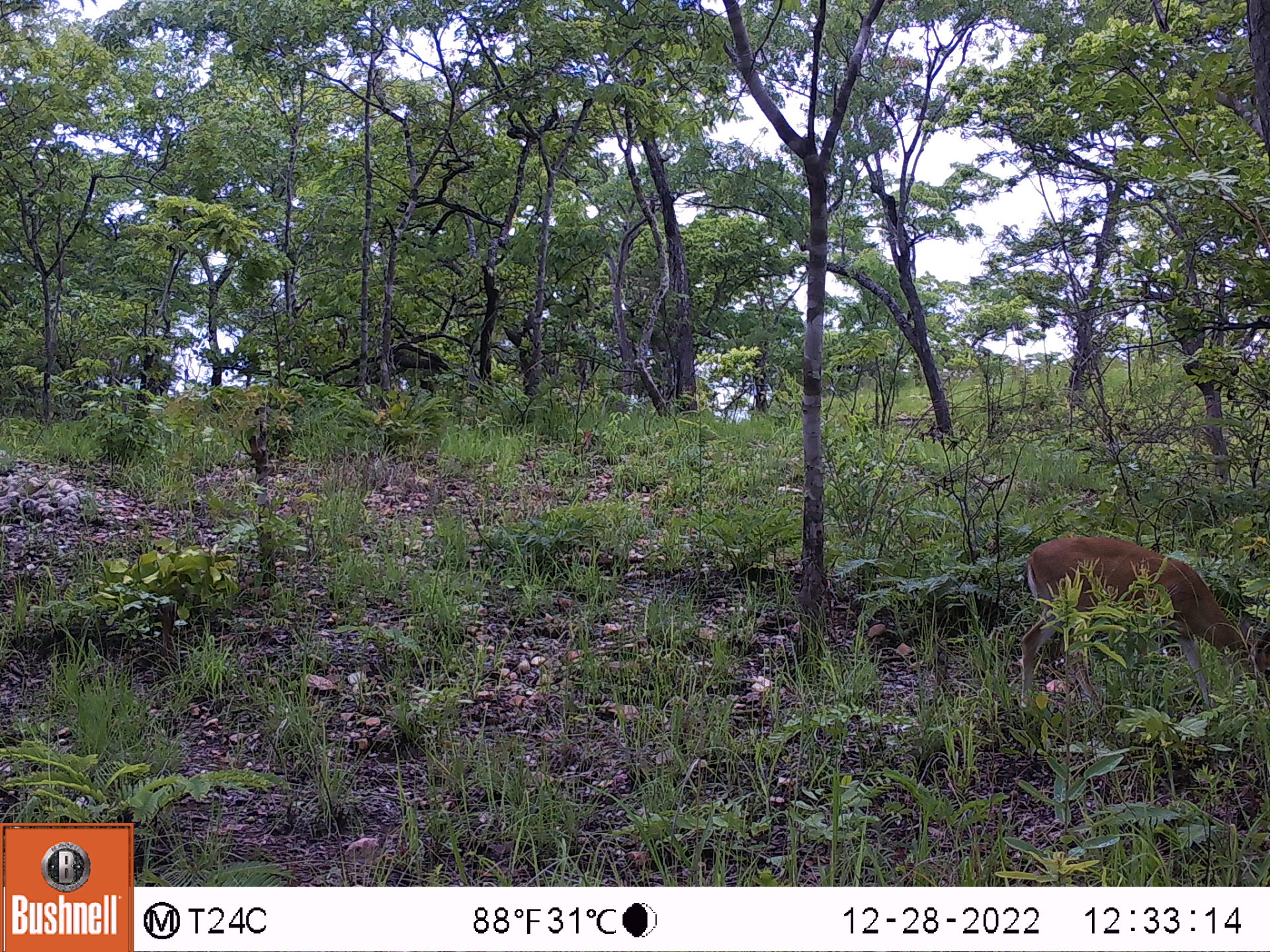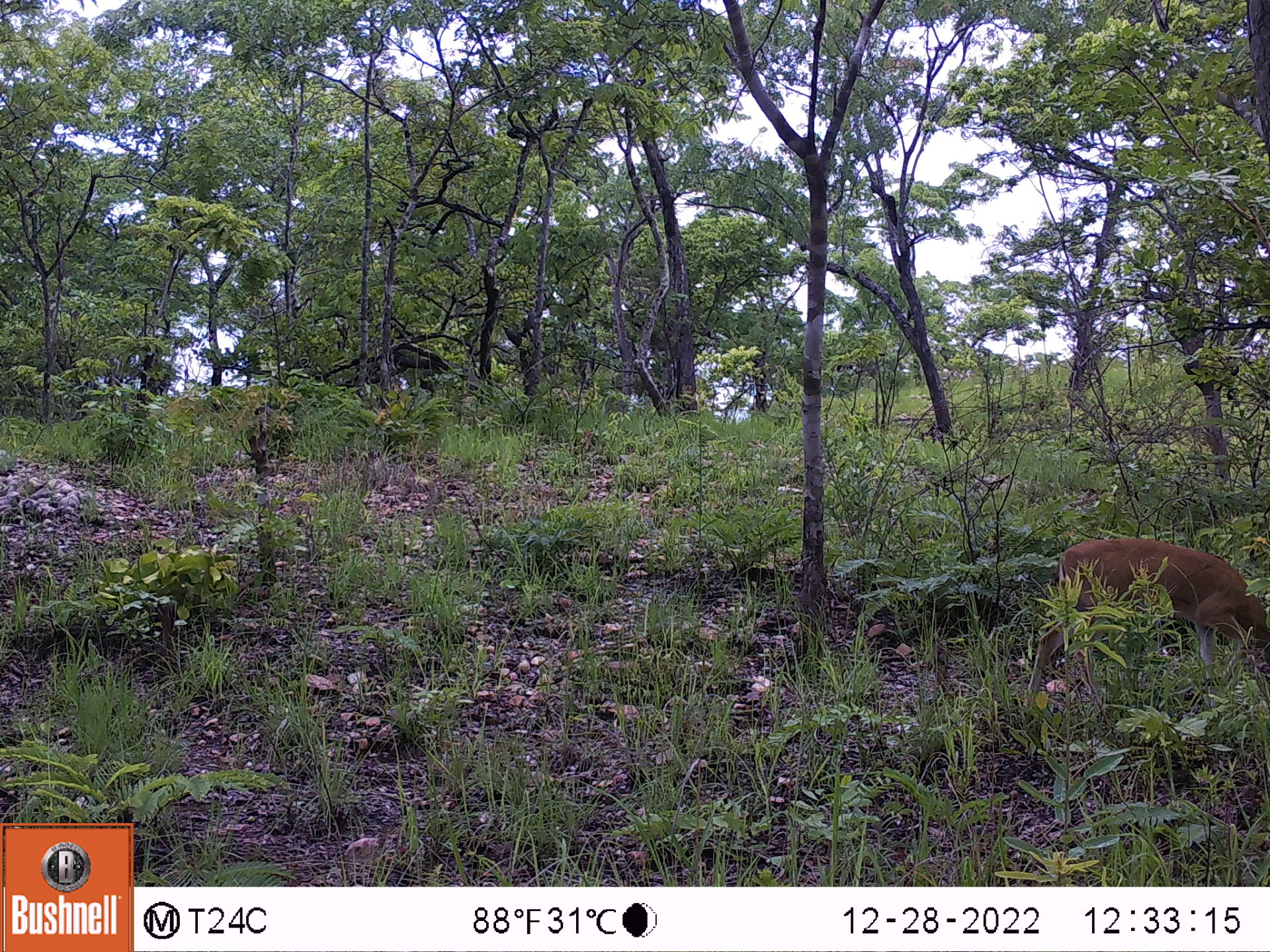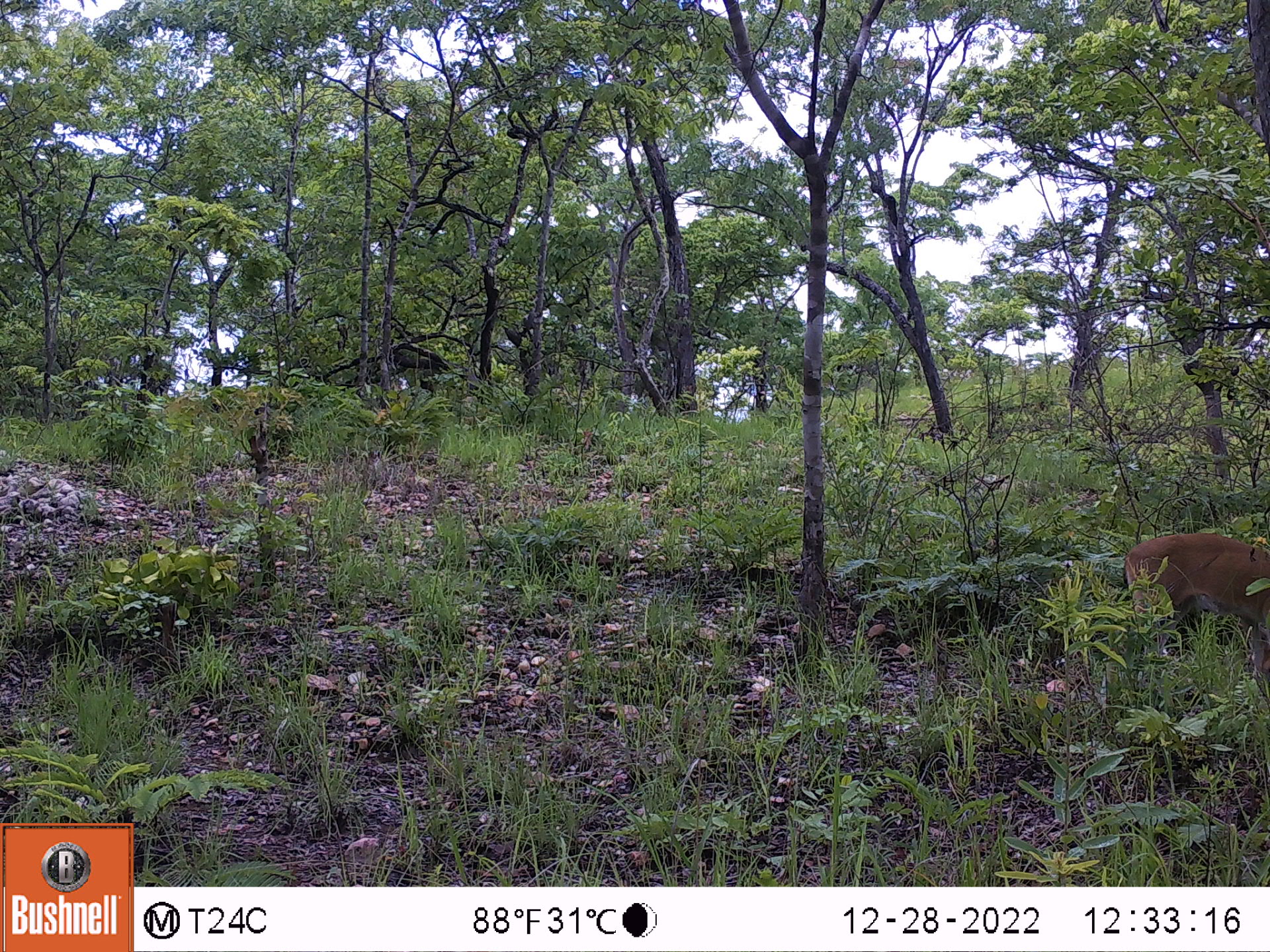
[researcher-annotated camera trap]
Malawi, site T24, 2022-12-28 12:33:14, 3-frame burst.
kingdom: Animalia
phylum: Chordata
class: Mammalia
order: Artiodactyla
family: Bovidae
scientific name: Antilopinae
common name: small antelope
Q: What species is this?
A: Small antelope (Antilopinae).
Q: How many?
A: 1.